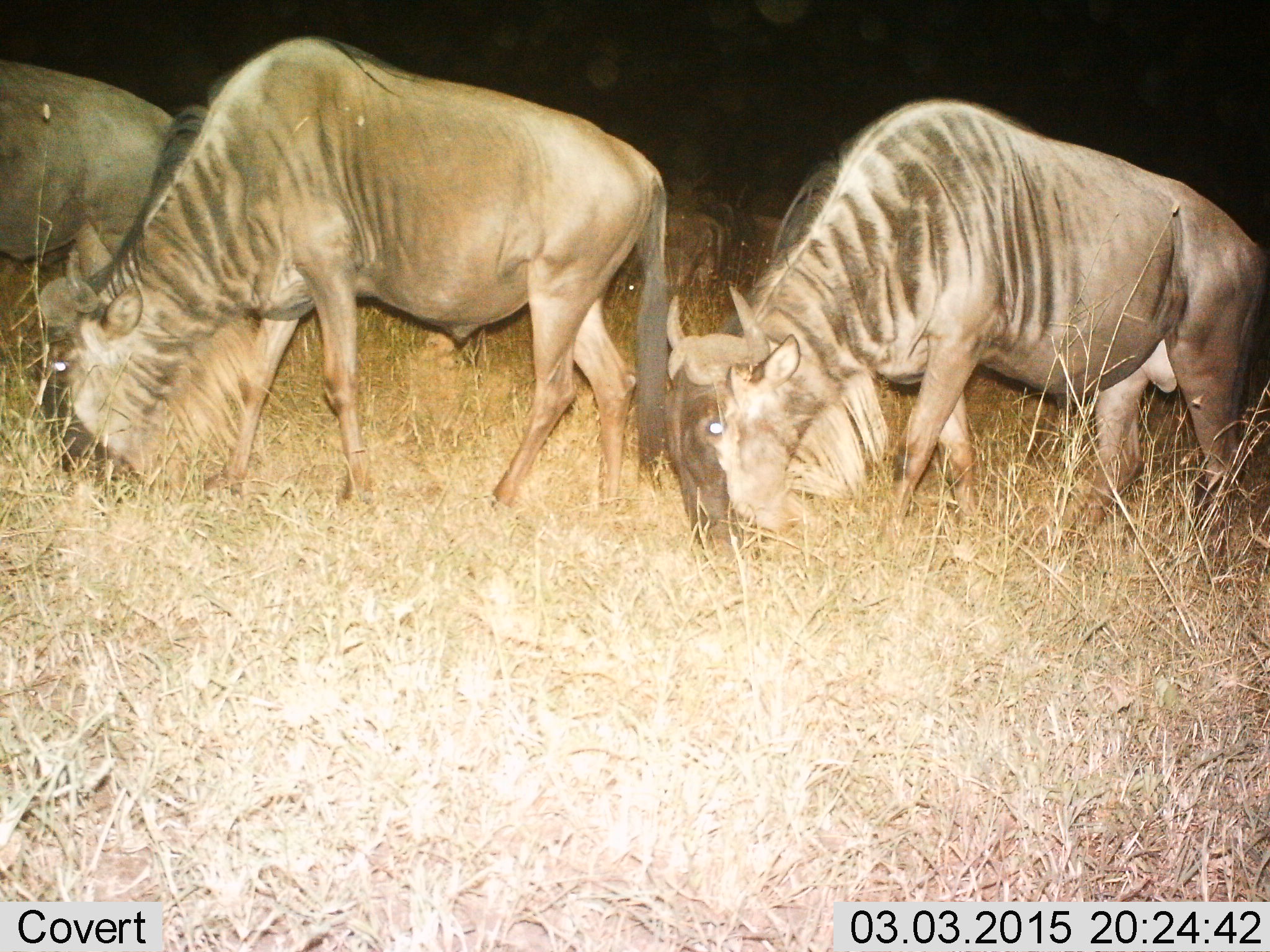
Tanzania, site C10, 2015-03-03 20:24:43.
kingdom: Animalia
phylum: Chordata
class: Mammalia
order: Artiodactyla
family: Bovidae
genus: Connochaetes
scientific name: Connochaetes taurinus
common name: blue wildebeest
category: wildebeest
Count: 3.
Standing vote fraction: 30%.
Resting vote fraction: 0%.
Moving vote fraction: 30%.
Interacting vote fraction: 0%.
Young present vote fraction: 0%.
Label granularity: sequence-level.